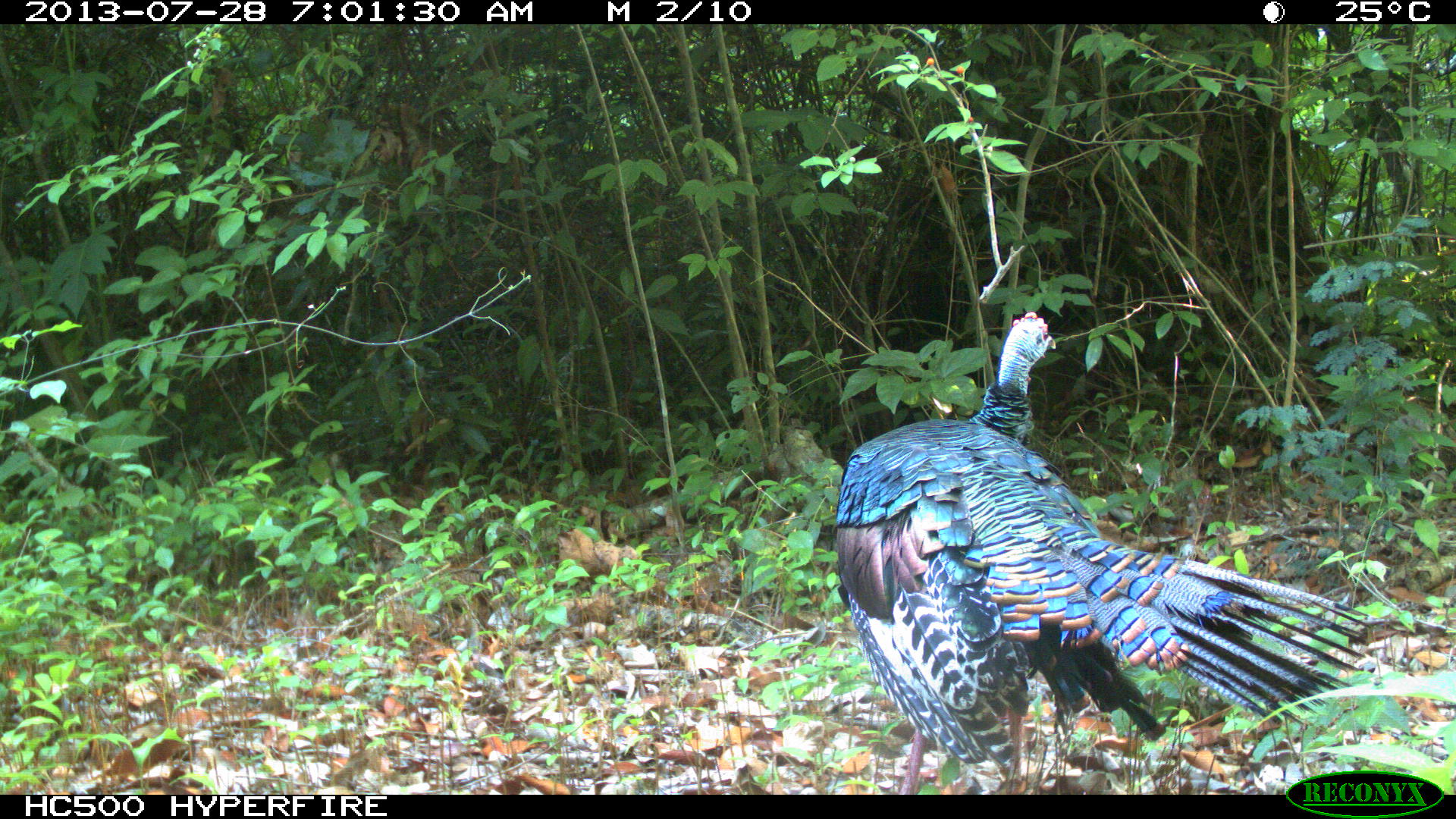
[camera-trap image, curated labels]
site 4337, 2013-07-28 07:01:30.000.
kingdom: Animalia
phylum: Chordata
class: Aves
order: Galliformes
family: Phasianidae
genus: Meleagris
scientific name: Meleagris ocellata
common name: ocellated turkey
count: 1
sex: male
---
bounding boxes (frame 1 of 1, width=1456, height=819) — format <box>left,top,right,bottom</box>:
meleagris ocellata: <box>832,311,1371,793</box>